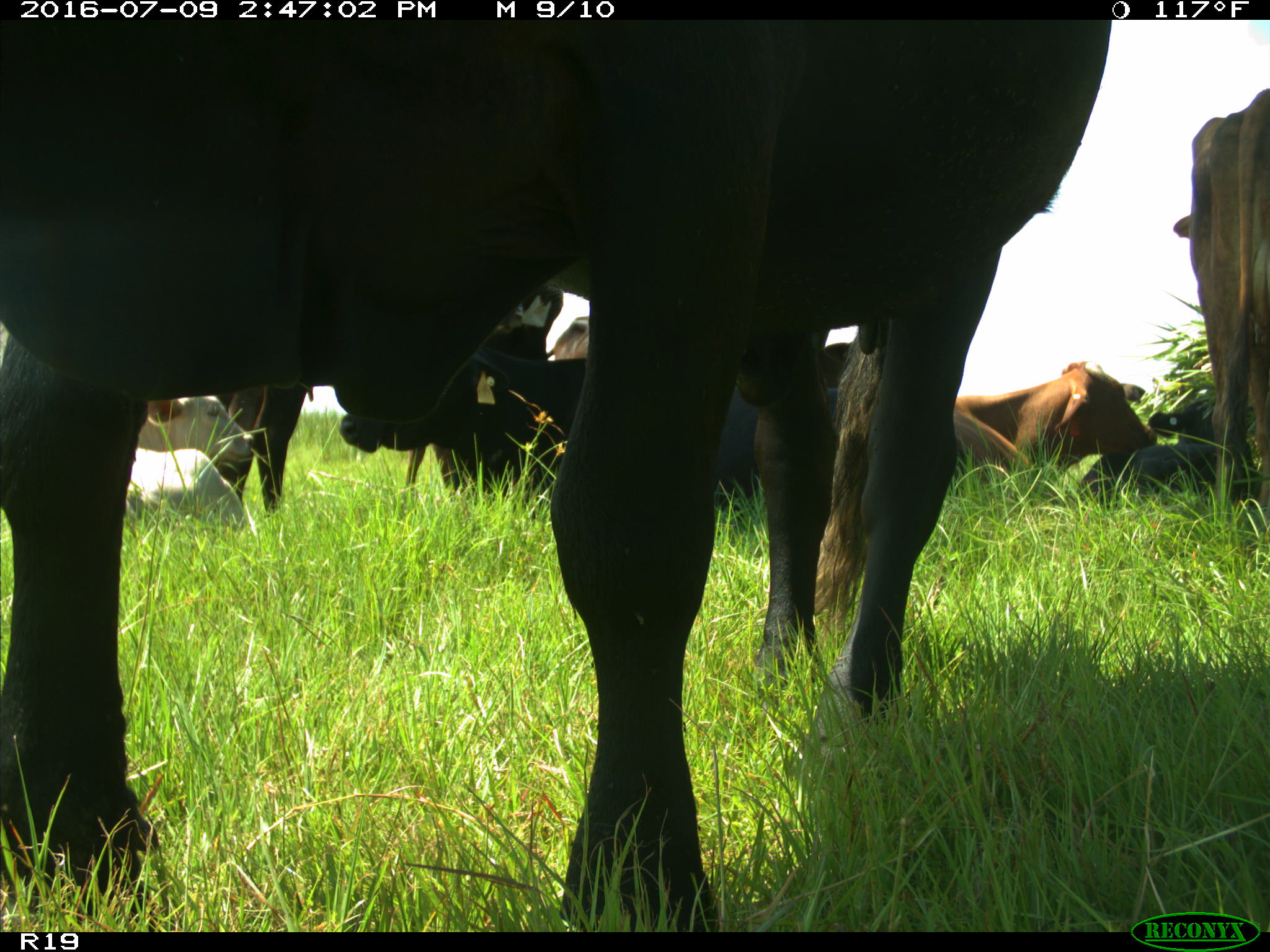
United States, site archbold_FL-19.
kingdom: Animalia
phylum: Chordata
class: Mammalia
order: Artiodactyla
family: Bovidae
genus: Bos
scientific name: Bos taurus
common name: domestic cow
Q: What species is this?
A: Bos taurus (domestic cow).